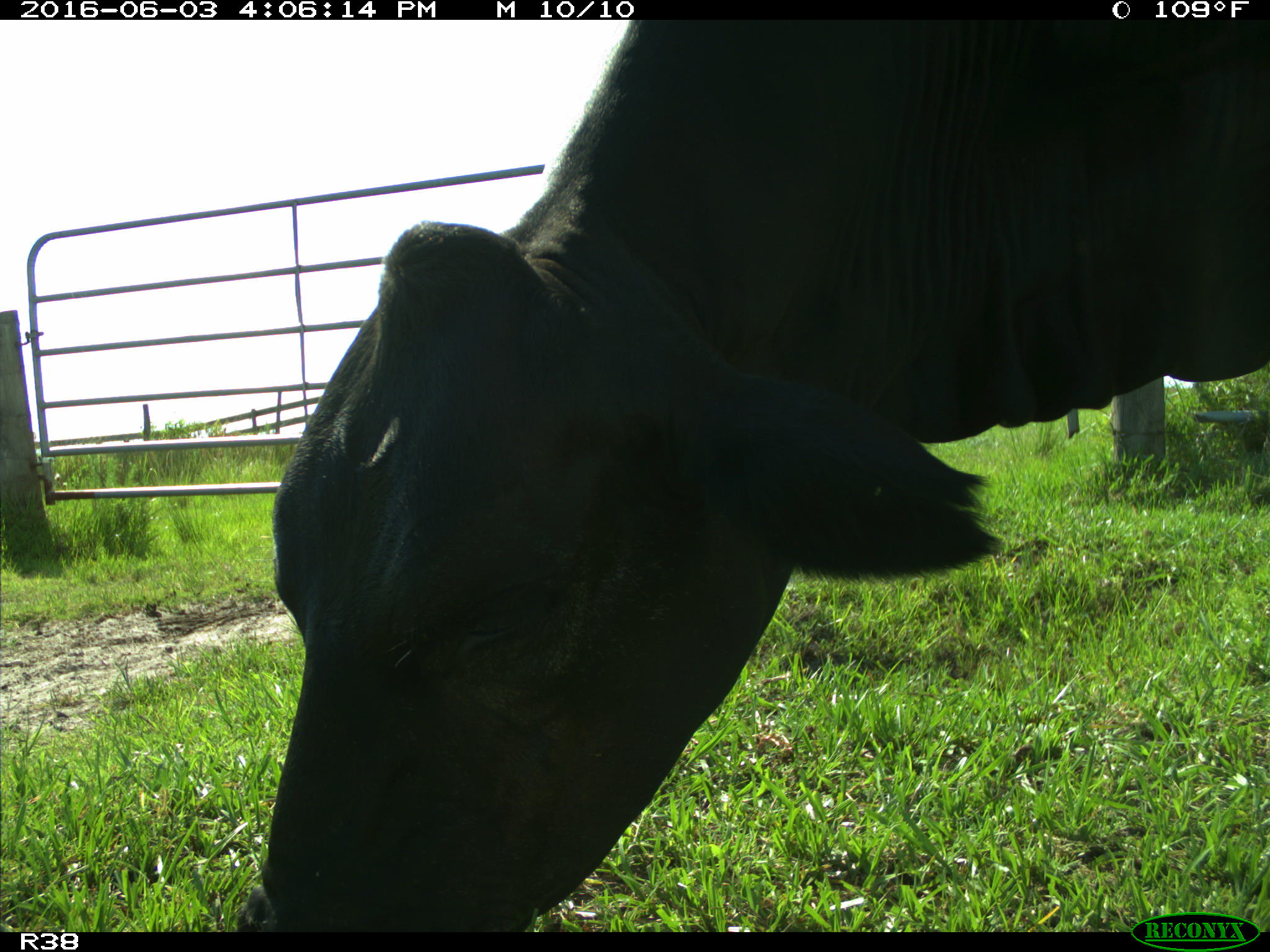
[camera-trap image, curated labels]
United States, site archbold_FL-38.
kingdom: Animalia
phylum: Chordata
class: Mammalia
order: Artiodactyla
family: Bovidae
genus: Bos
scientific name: Bos taurus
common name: domestic cow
Bos taurus (domestic cow).